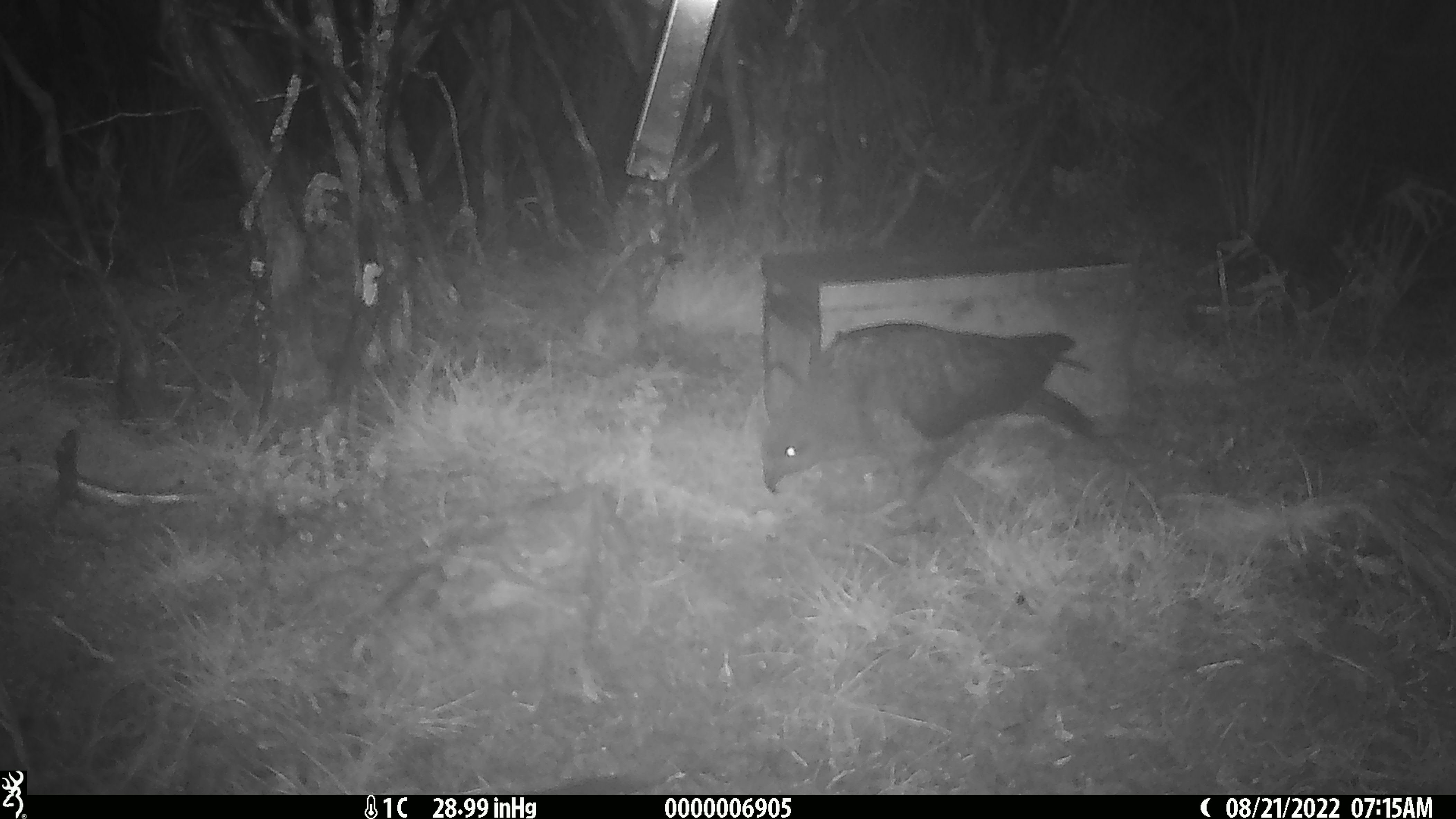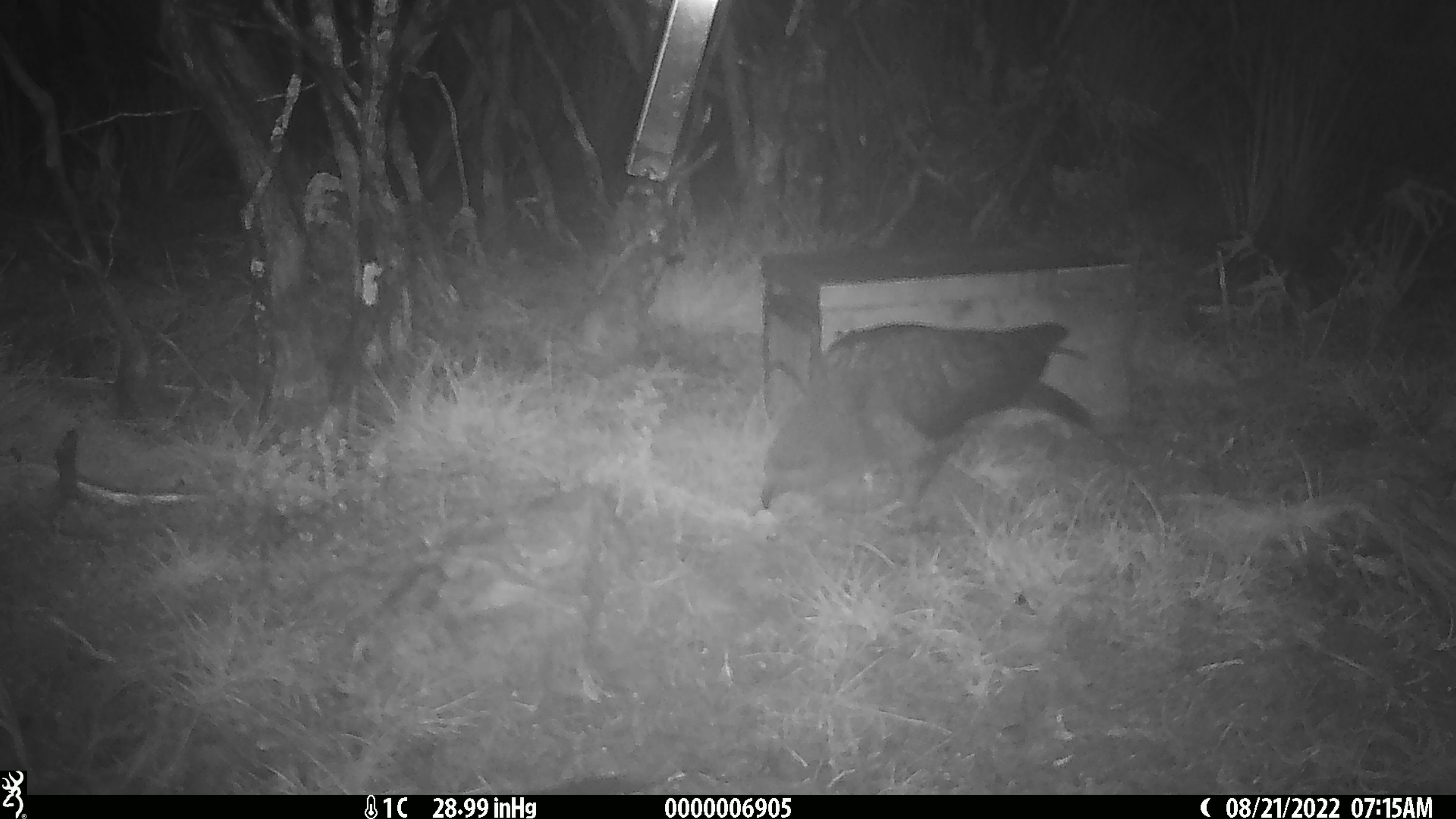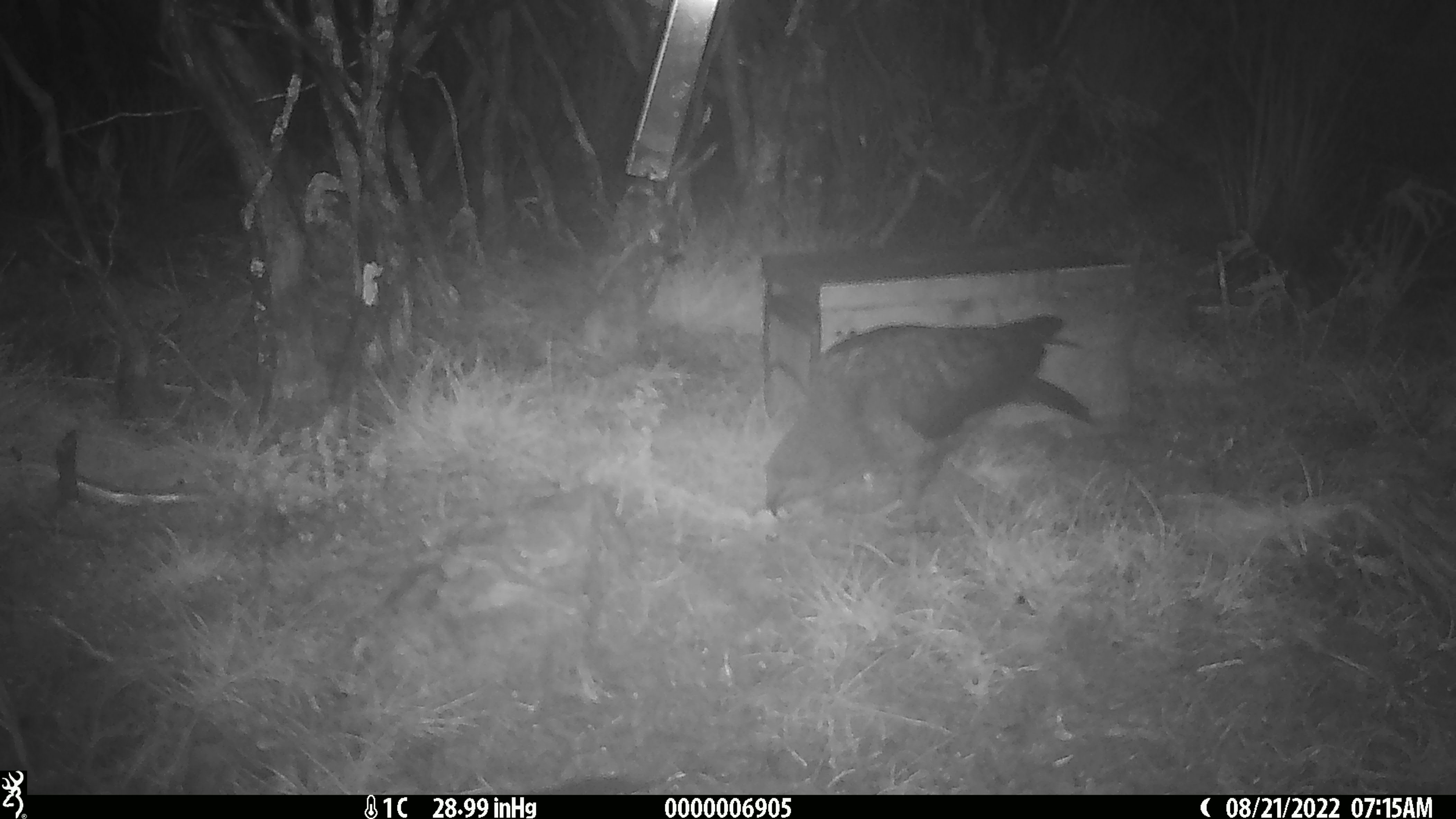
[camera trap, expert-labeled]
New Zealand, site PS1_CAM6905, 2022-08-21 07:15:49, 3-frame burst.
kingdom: Animalia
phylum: Chordata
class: Aves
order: Psittaciformes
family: Strigopidae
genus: Nestor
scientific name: Nestor notabilis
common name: kea